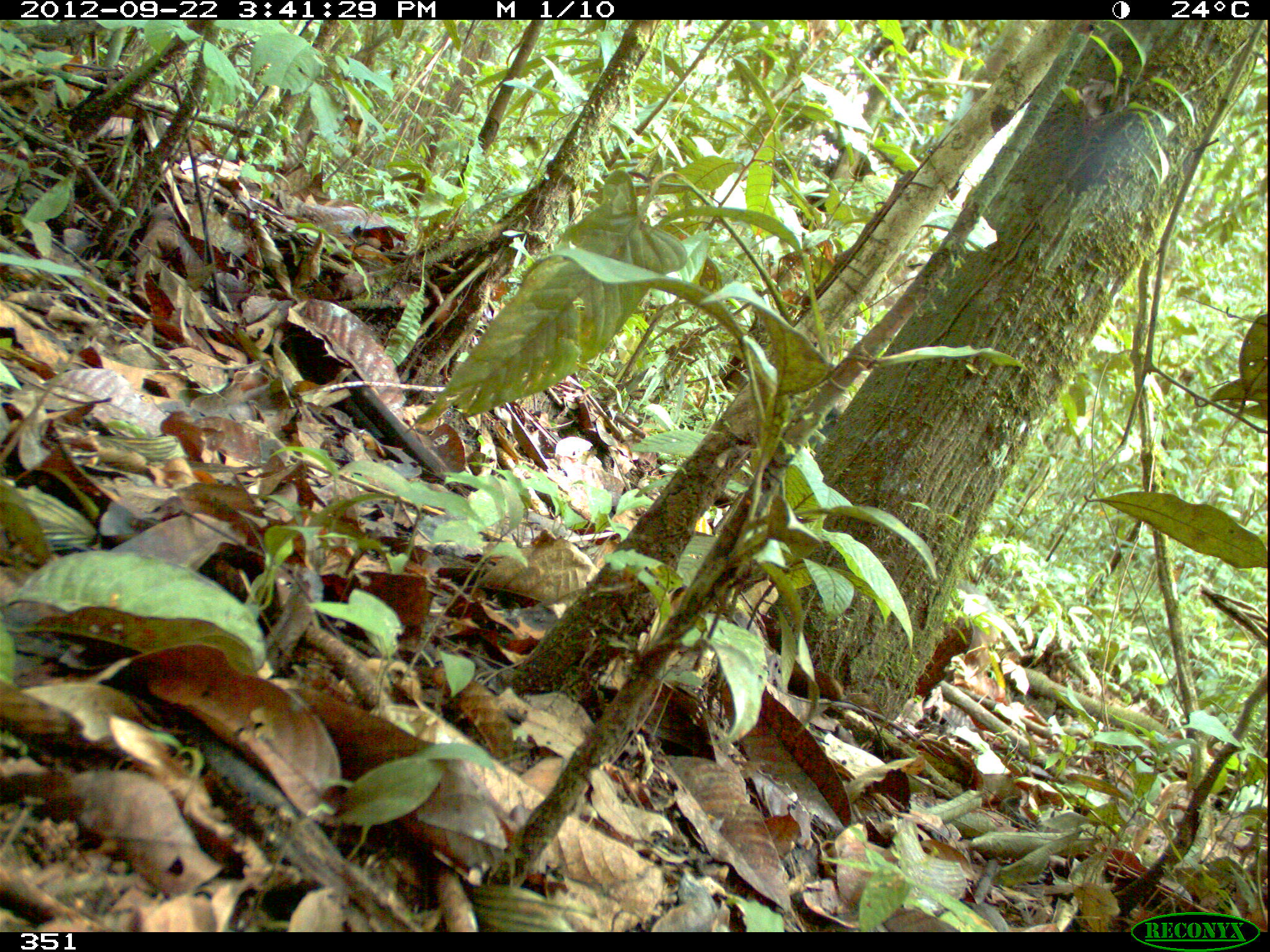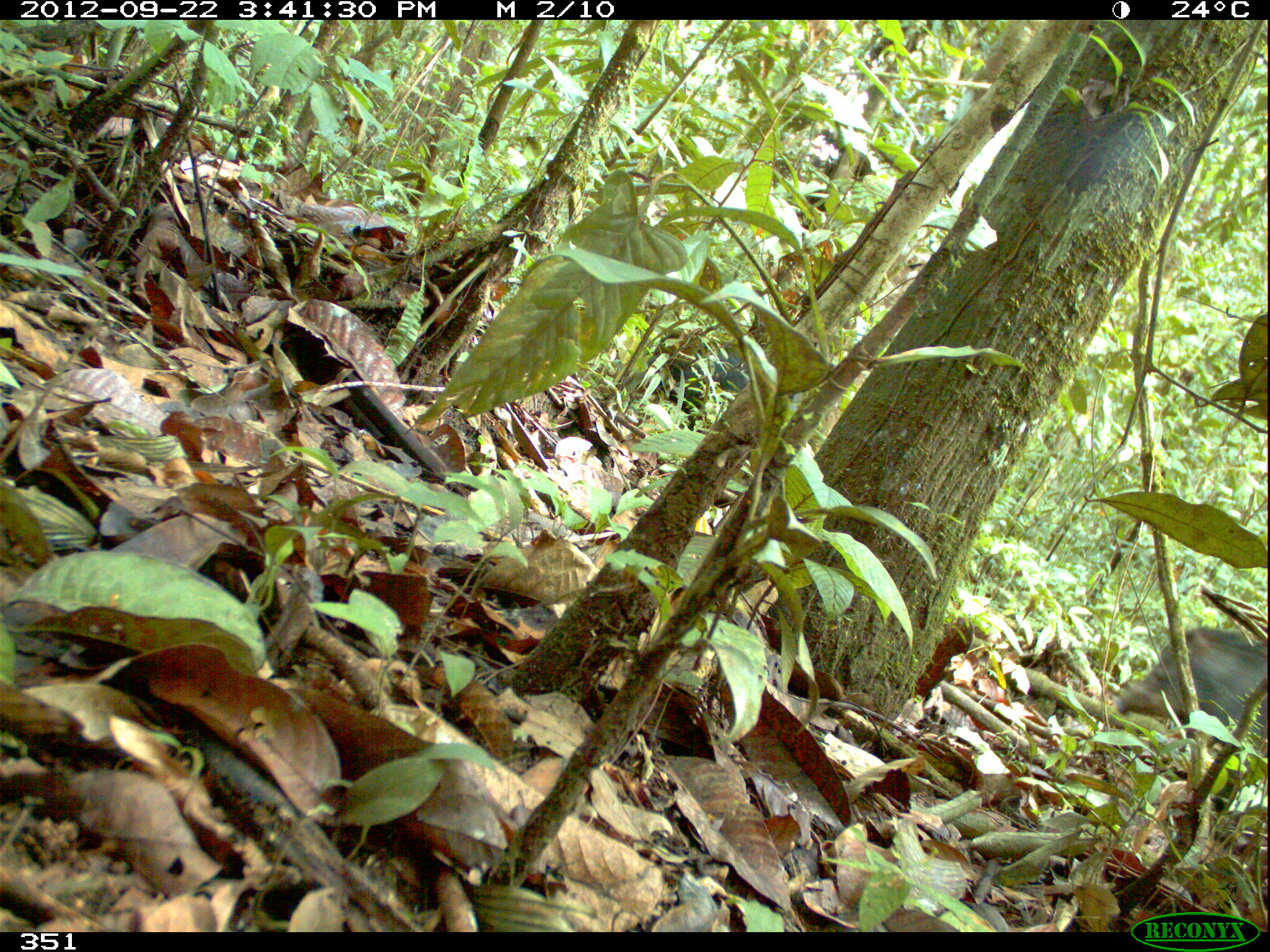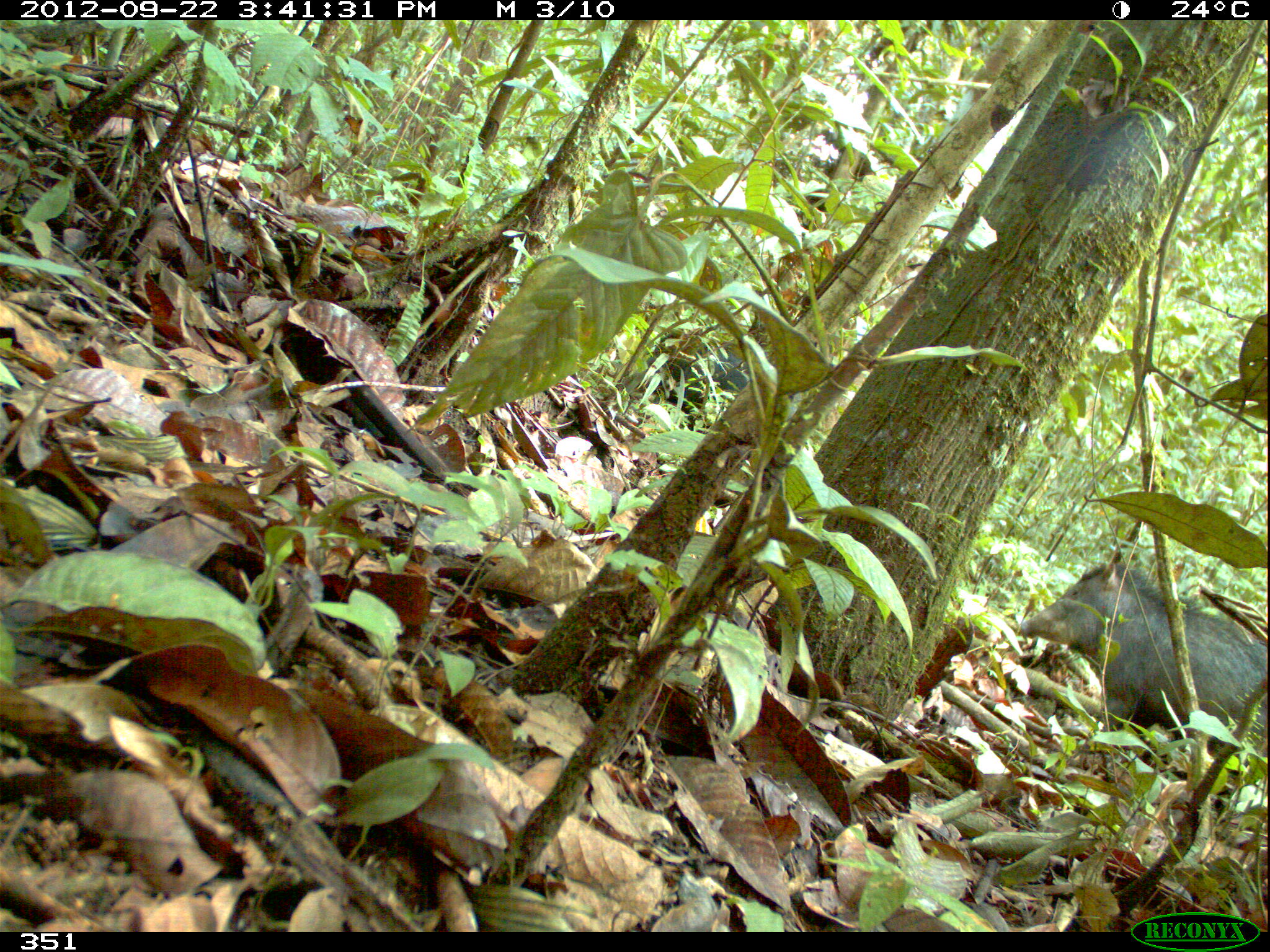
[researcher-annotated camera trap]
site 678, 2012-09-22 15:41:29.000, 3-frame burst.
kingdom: Animalia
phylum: Chordata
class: Mammalia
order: Artiodactyla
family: Tayassuidae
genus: Tayassu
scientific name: Tayassu pecari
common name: white-lipped peccary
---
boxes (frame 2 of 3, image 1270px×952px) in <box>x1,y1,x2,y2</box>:
tayassu pecari: <box>1114,624,1267,752</box>; <box>647,329,748,431</box>